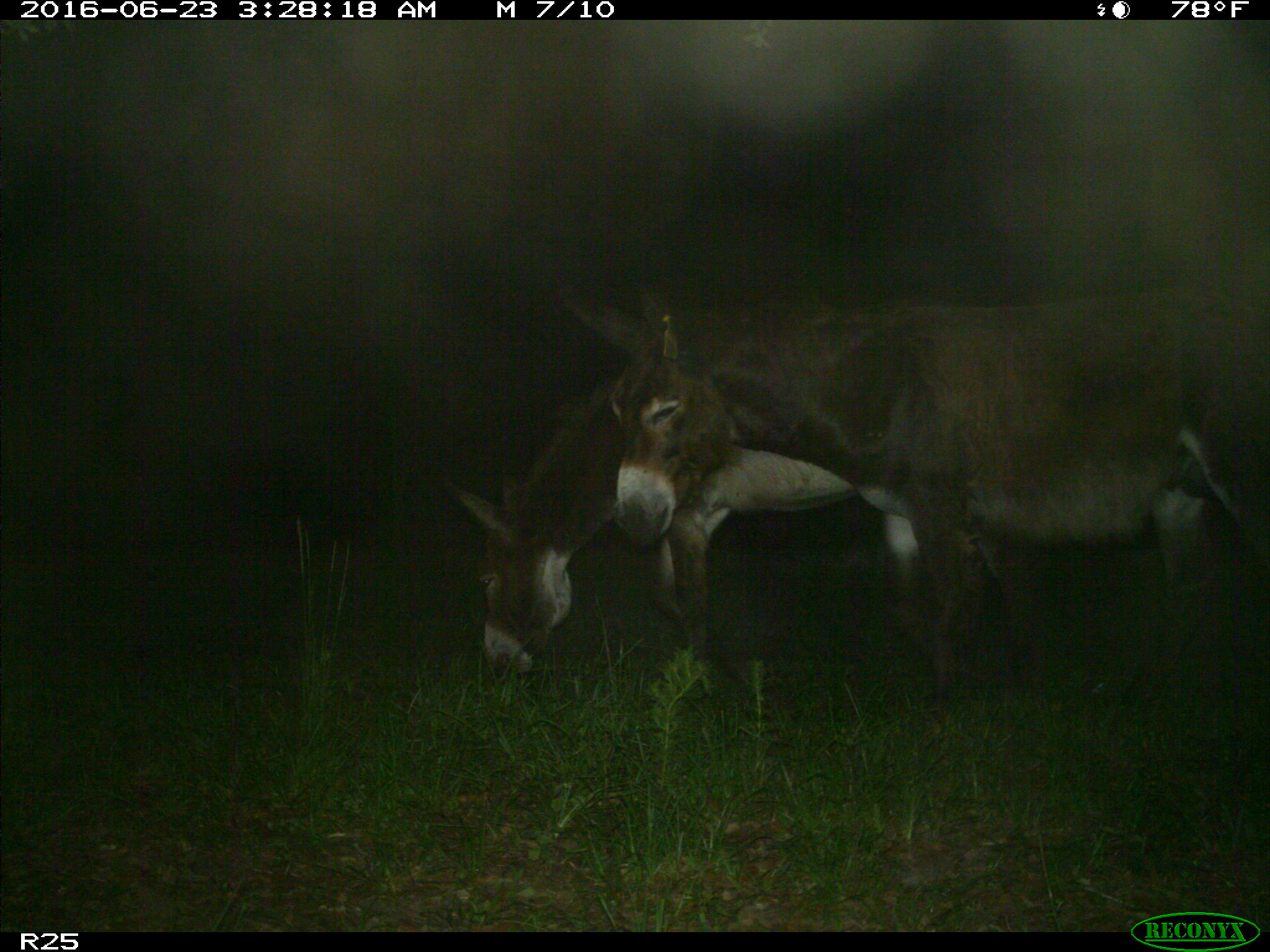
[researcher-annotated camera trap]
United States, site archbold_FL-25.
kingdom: Animalia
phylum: Chordata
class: Mammalia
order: Artiodactyla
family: Bovidae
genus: Bos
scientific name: Bos taurus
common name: domestic cow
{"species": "Bos taurus (domestic cow)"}